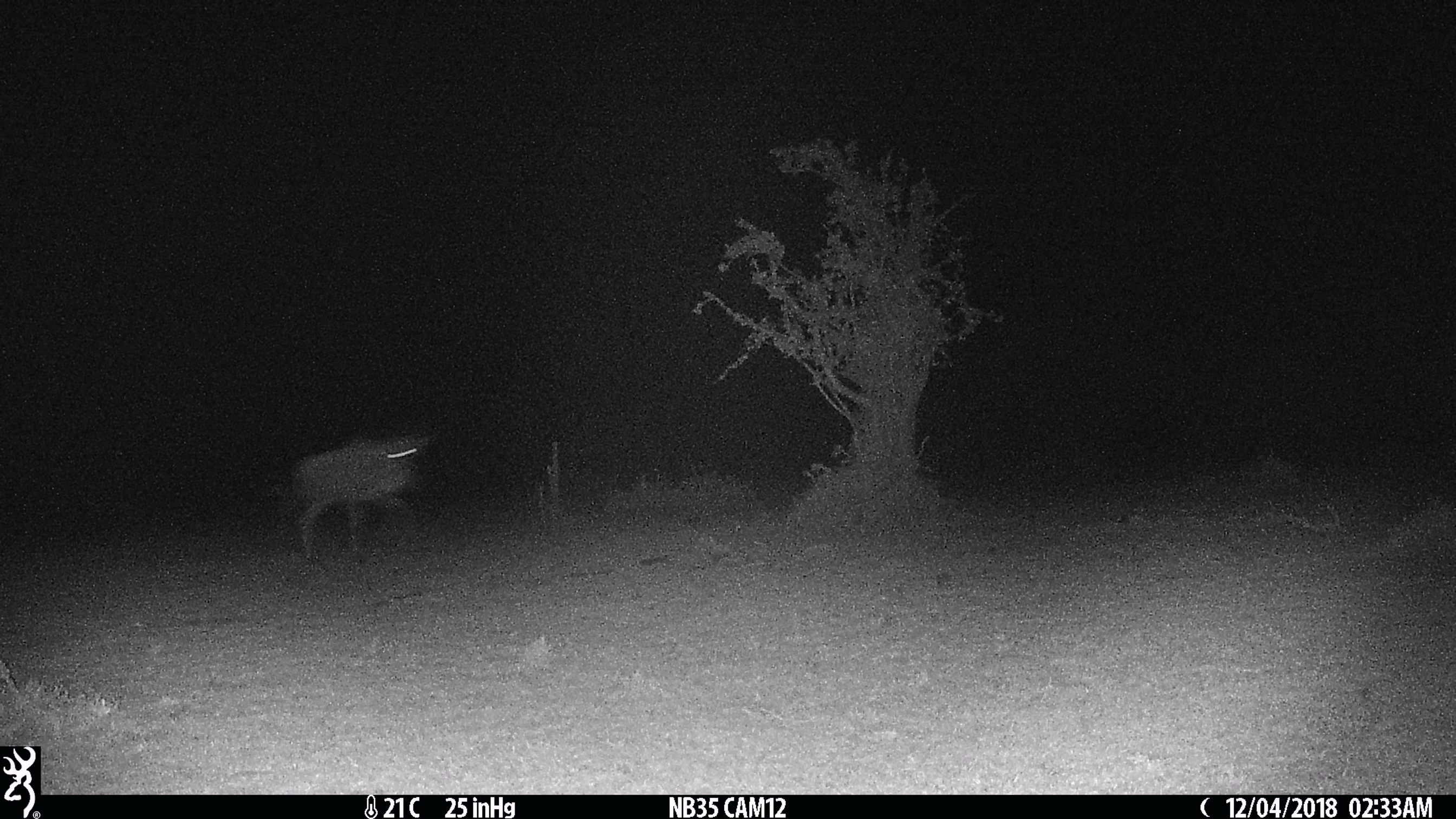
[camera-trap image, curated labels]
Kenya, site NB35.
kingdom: Animalia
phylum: Chordata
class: Mammalia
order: Artiodactyla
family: Bovidae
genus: Connochaetes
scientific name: Connochaetes taurinus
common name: blue wildebeest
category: wildebeest